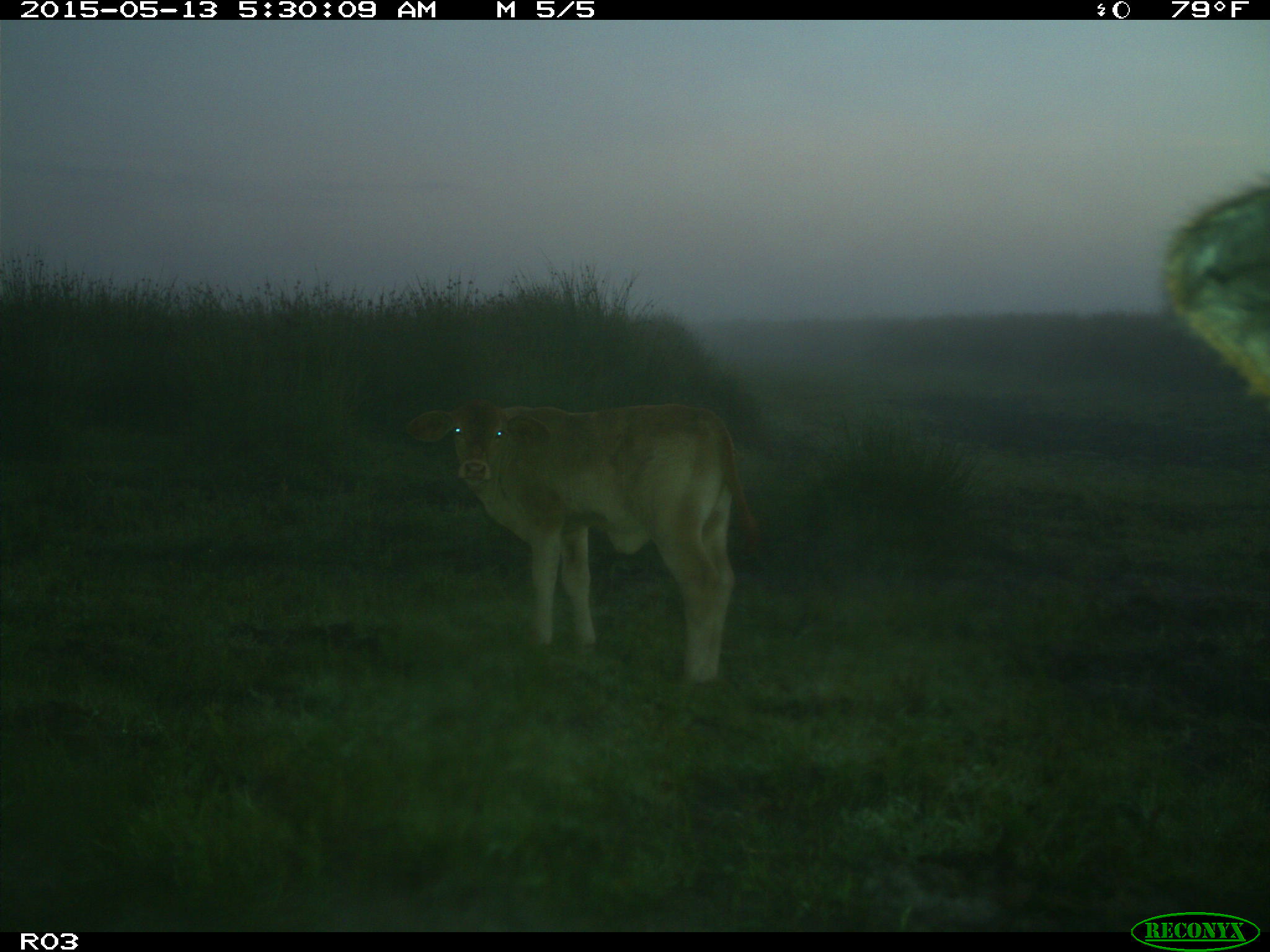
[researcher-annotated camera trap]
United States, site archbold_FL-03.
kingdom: Animalia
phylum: Chordata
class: Mammalia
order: Artiodactyla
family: Bovidae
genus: Bos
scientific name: Bos taurus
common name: domestic cow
Bos taurus (domestic cow).